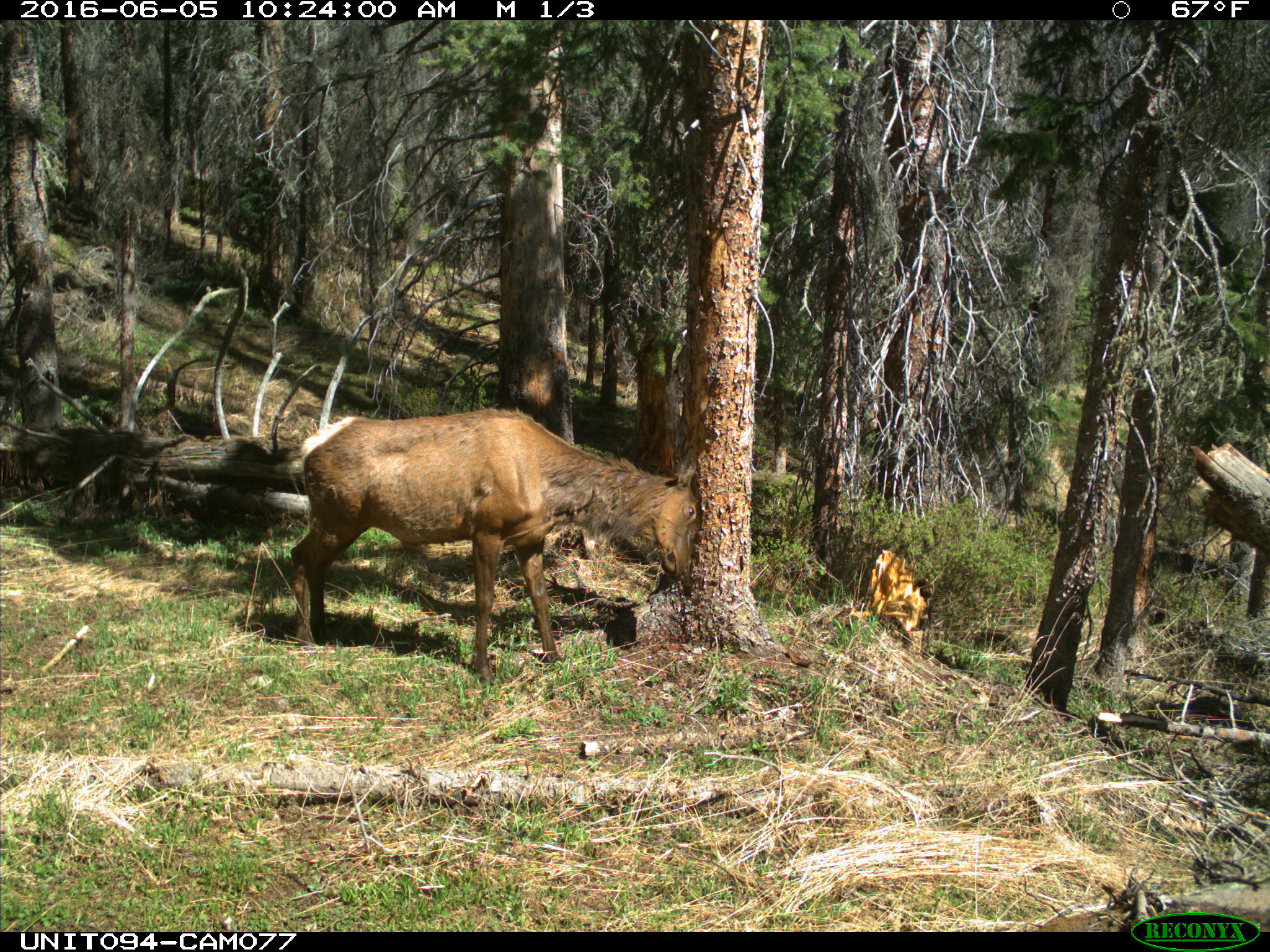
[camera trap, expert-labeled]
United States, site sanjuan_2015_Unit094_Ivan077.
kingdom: Animalia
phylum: Chordata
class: Mammalia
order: Artiodactyla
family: Cervidae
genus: Cervus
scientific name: Cervus elaphus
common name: red deer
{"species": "Cervus elaphus (red deer)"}